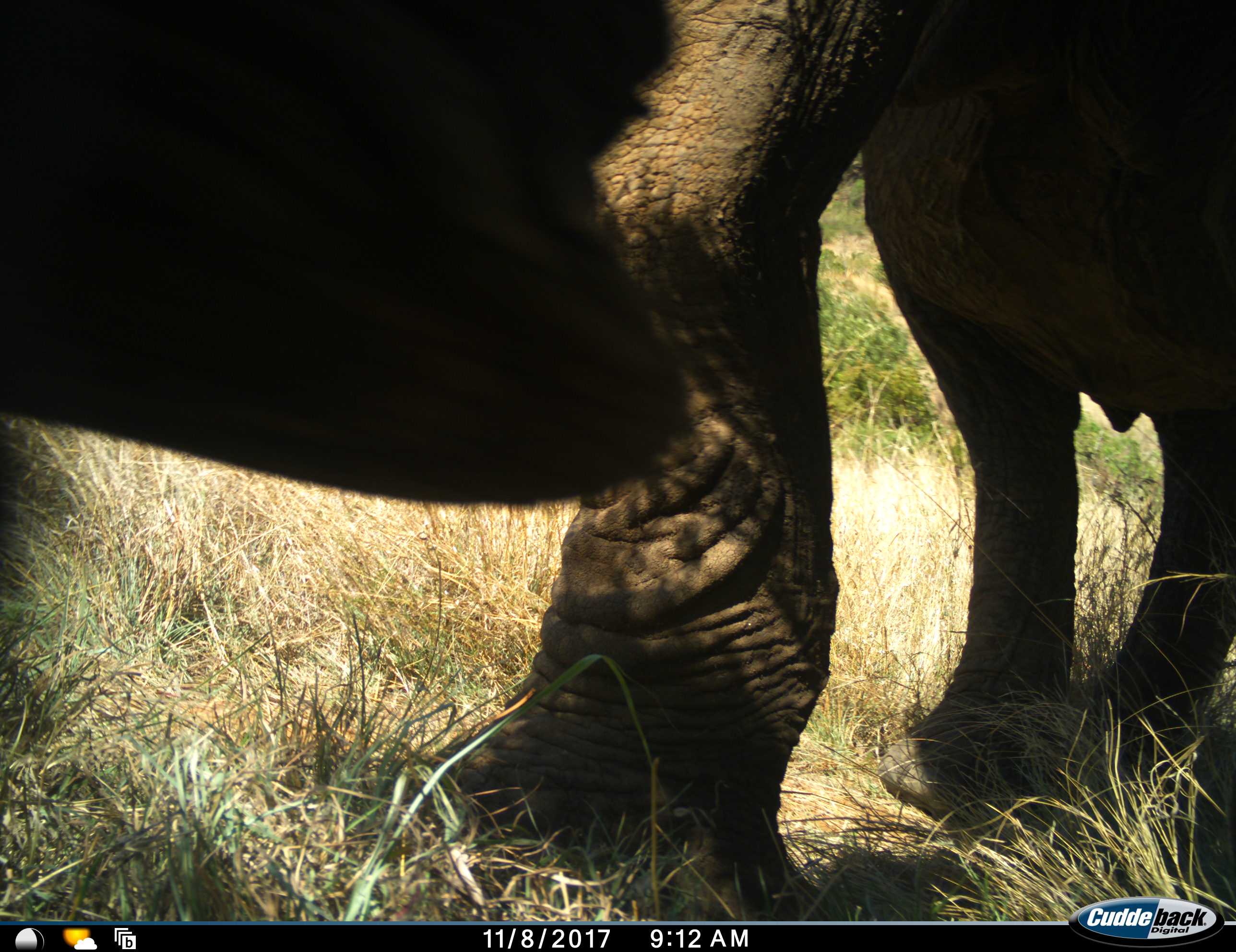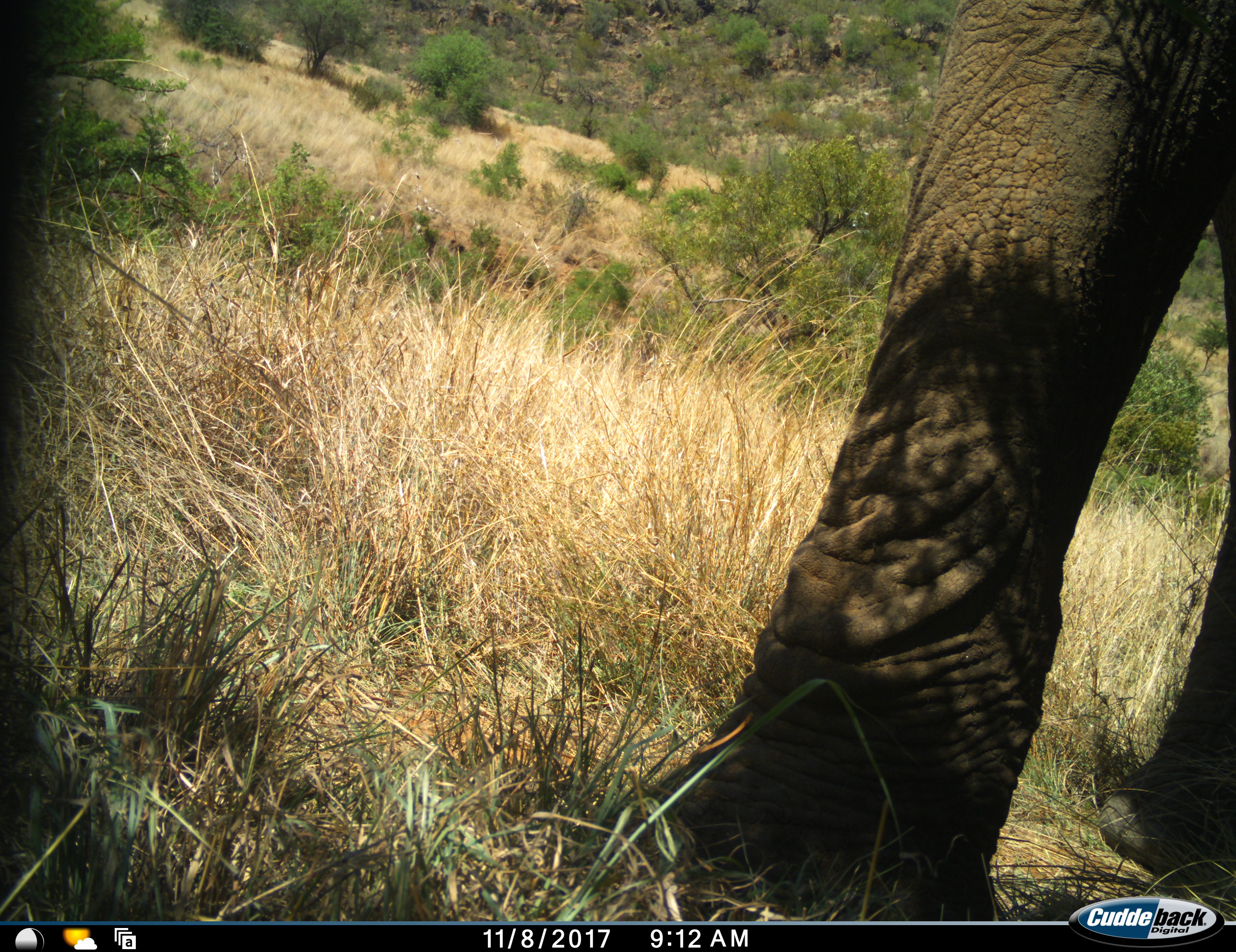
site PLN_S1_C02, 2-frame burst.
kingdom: Animalia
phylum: Chordata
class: Mammalia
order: Proboscidea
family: Elephantidae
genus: Loxodonta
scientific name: Loxodonta africana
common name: african bush elephant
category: elephant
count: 1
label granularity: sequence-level